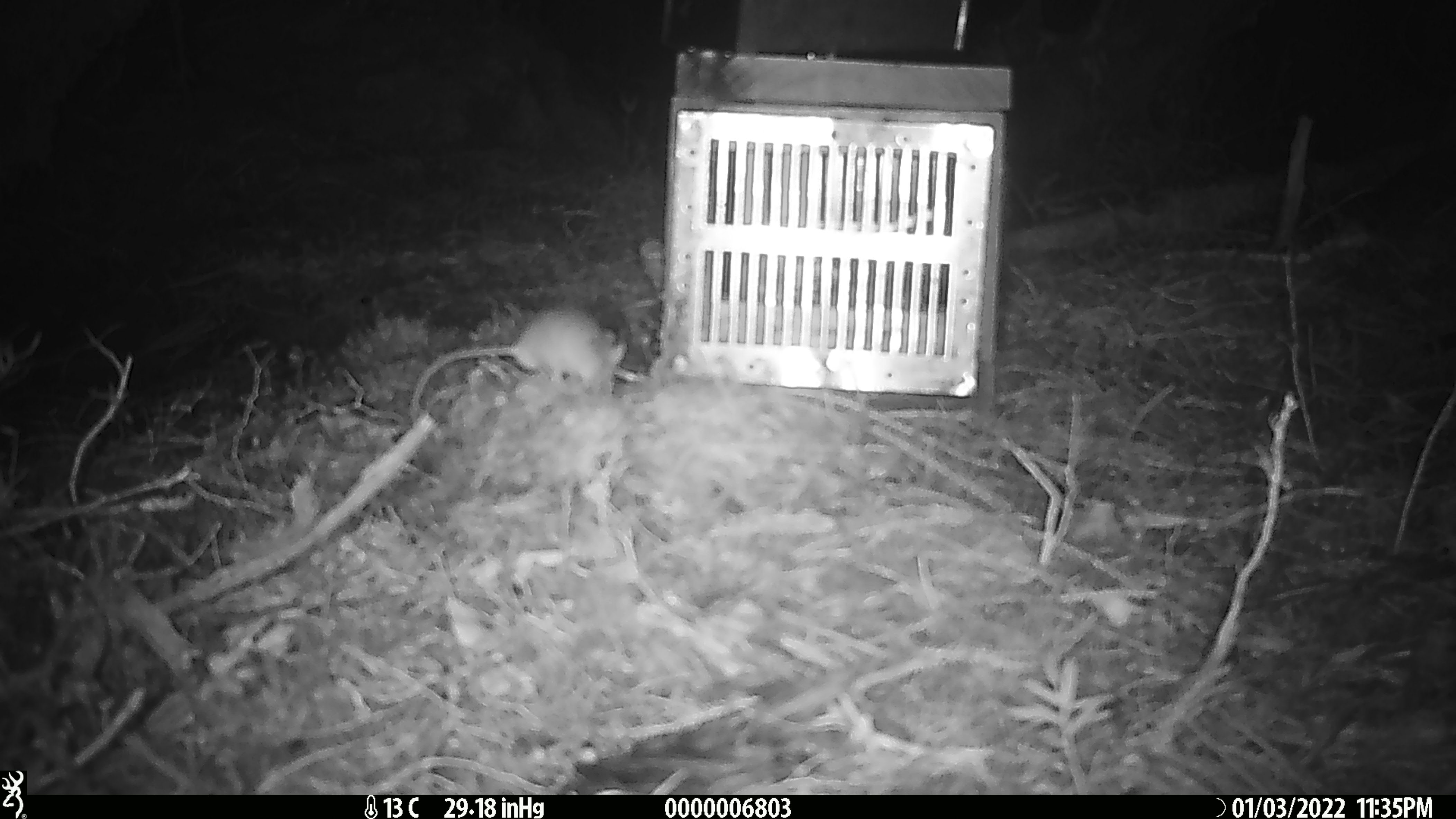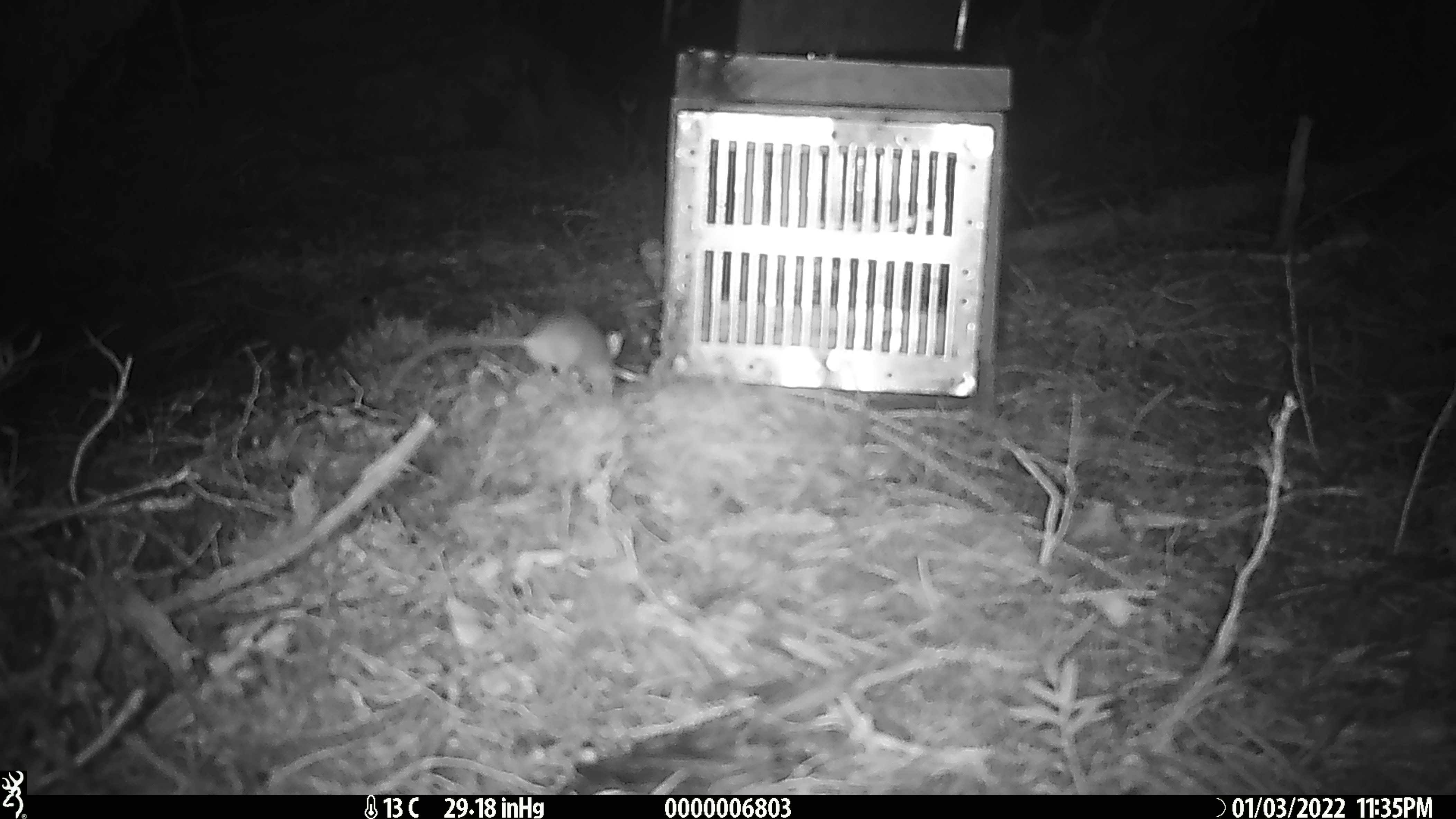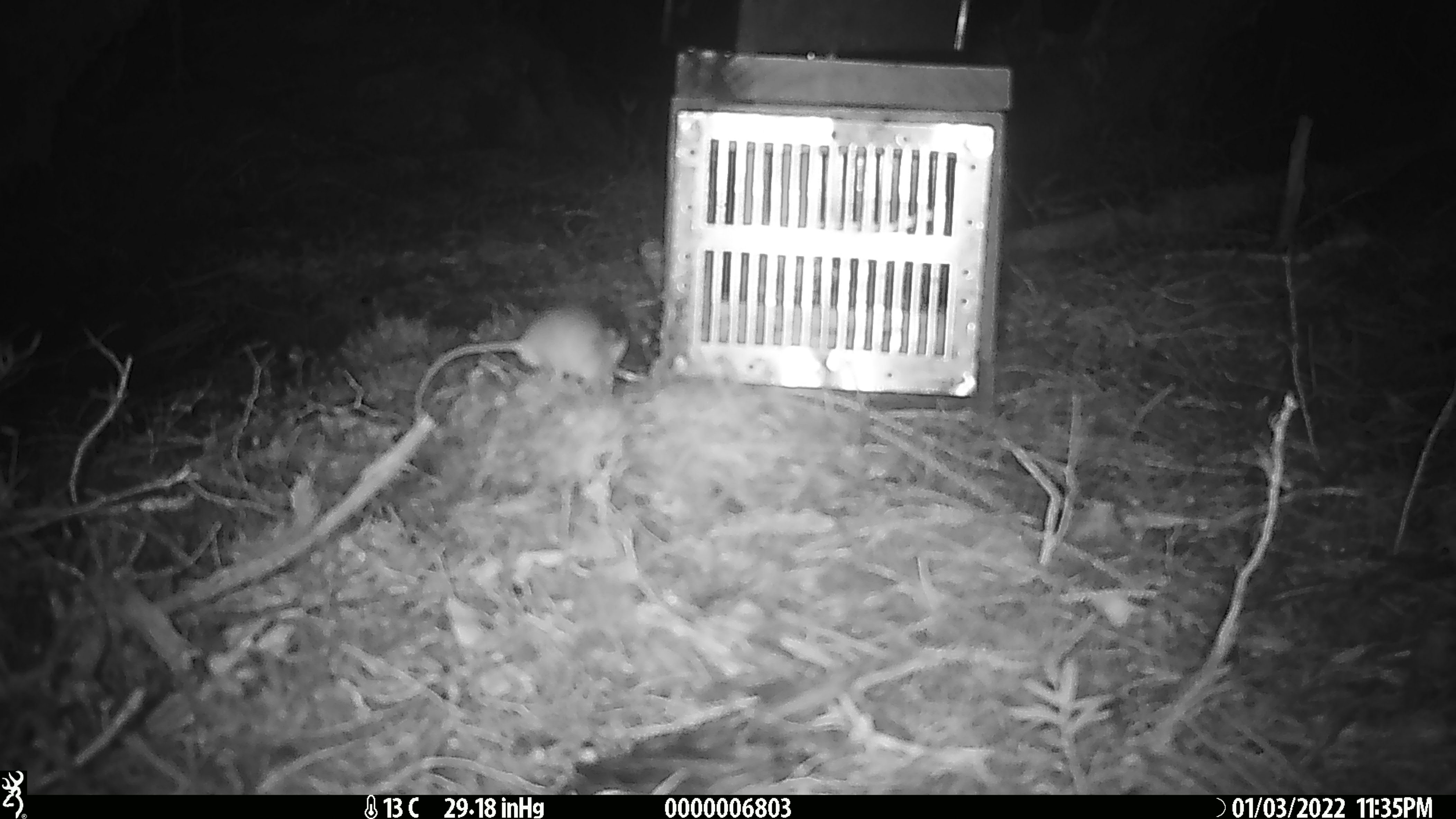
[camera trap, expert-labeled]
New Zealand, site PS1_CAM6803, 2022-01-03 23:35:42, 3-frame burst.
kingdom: Animalia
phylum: Chordata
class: Mammalia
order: Rodentia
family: Muridae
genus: Mus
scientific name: Mus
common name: mouse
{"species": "mouse (Mus)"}